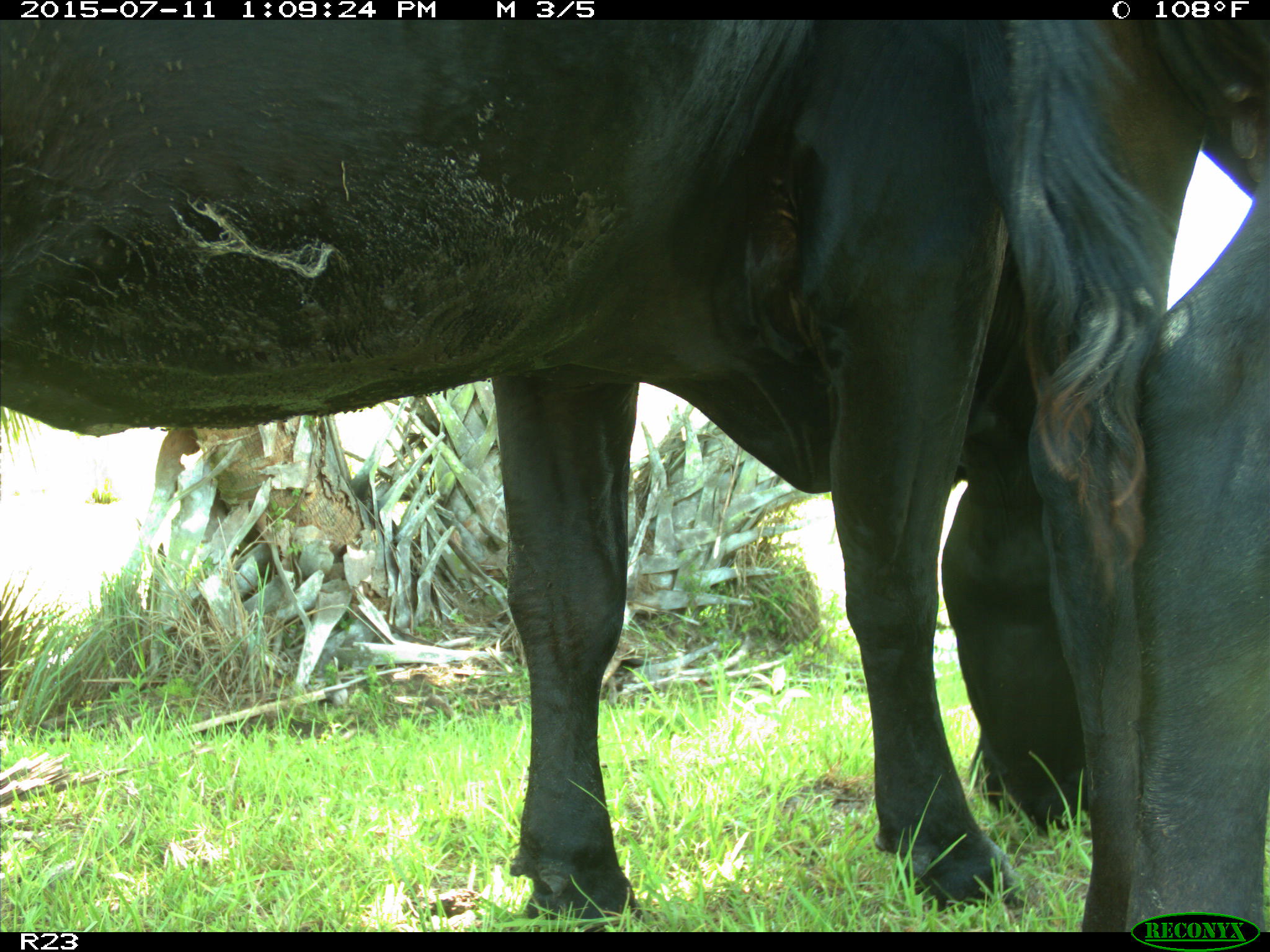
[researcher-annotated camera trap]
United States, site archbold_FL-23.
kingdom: Animalia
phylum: Chordata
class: Mammalia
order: Artiodactyla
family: Bovidae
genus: Bos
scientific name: Bos taurus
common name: domestic cow